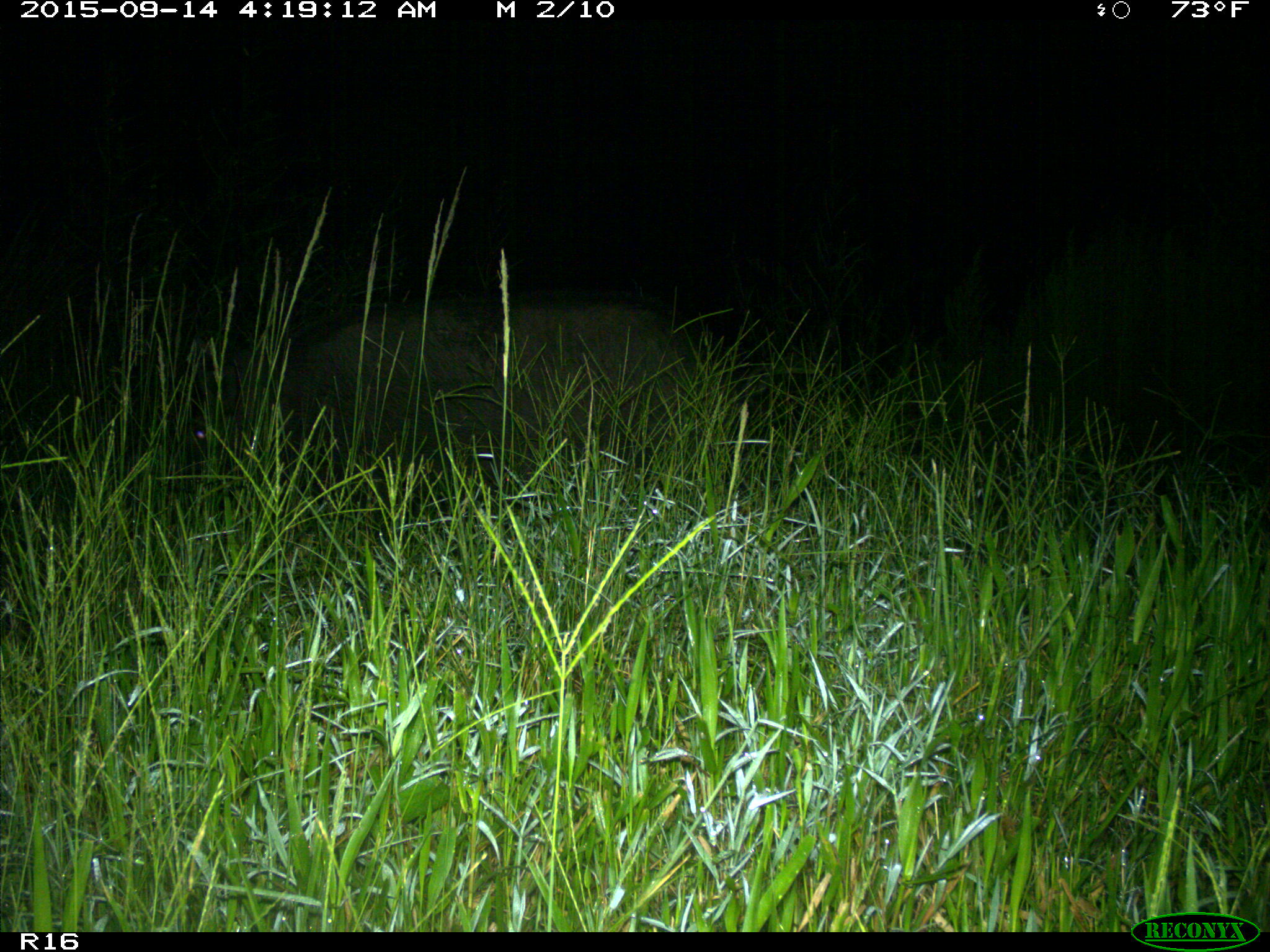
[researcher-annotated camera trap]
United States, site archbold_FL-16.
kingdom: Animalia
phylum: Chordata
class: Mammalia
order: Artiodactyla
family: Suidae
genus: Sus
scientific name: Sus scrofa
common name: wild boar